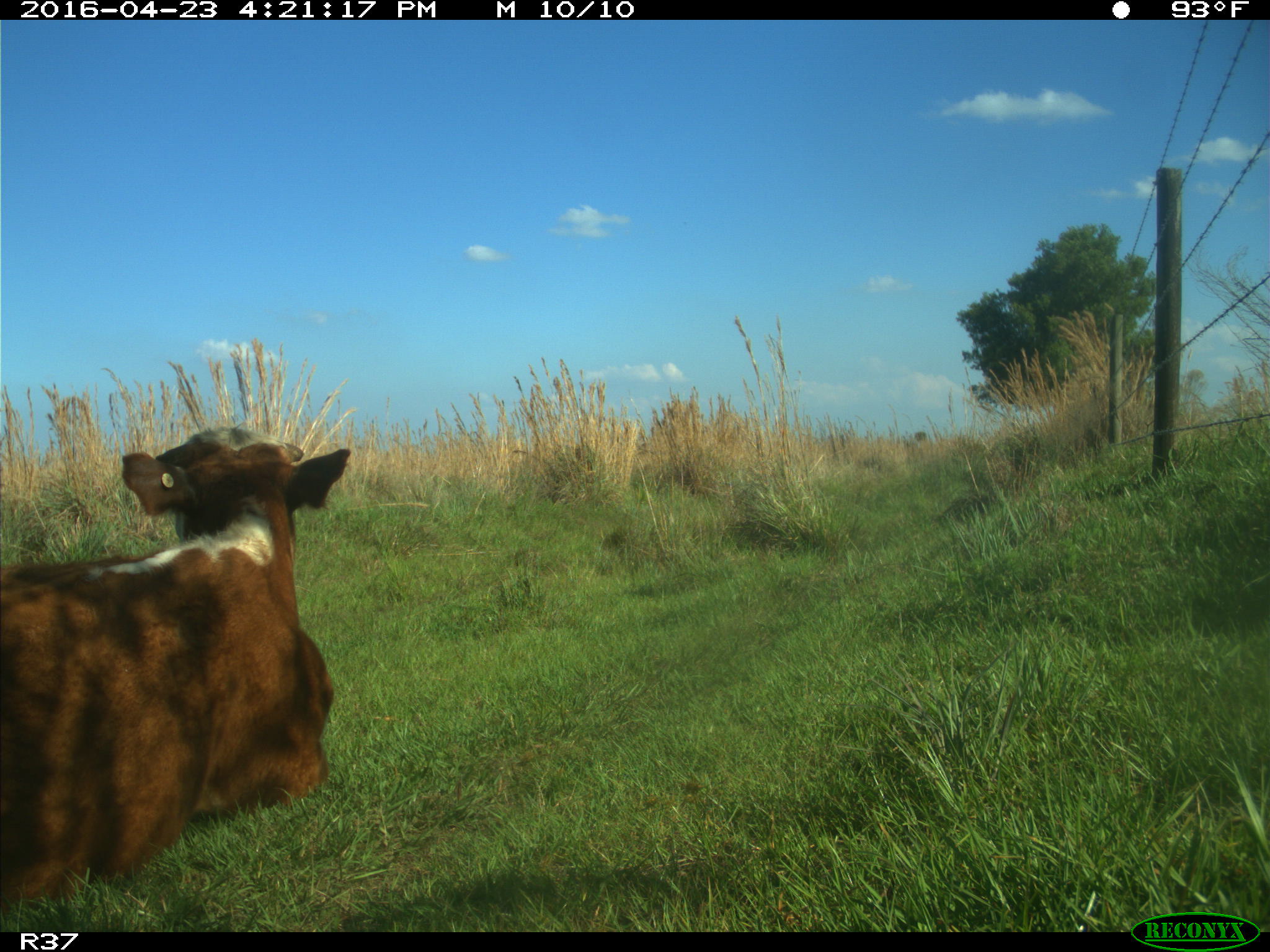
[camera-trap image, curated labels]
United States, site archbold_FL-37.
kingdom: Animalia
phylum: Chordata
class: Mammalia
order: Artiodactyla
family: Bovidae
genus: Bos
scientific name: Bos taurus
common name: domestic cow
Bos taurus (domestic cow).